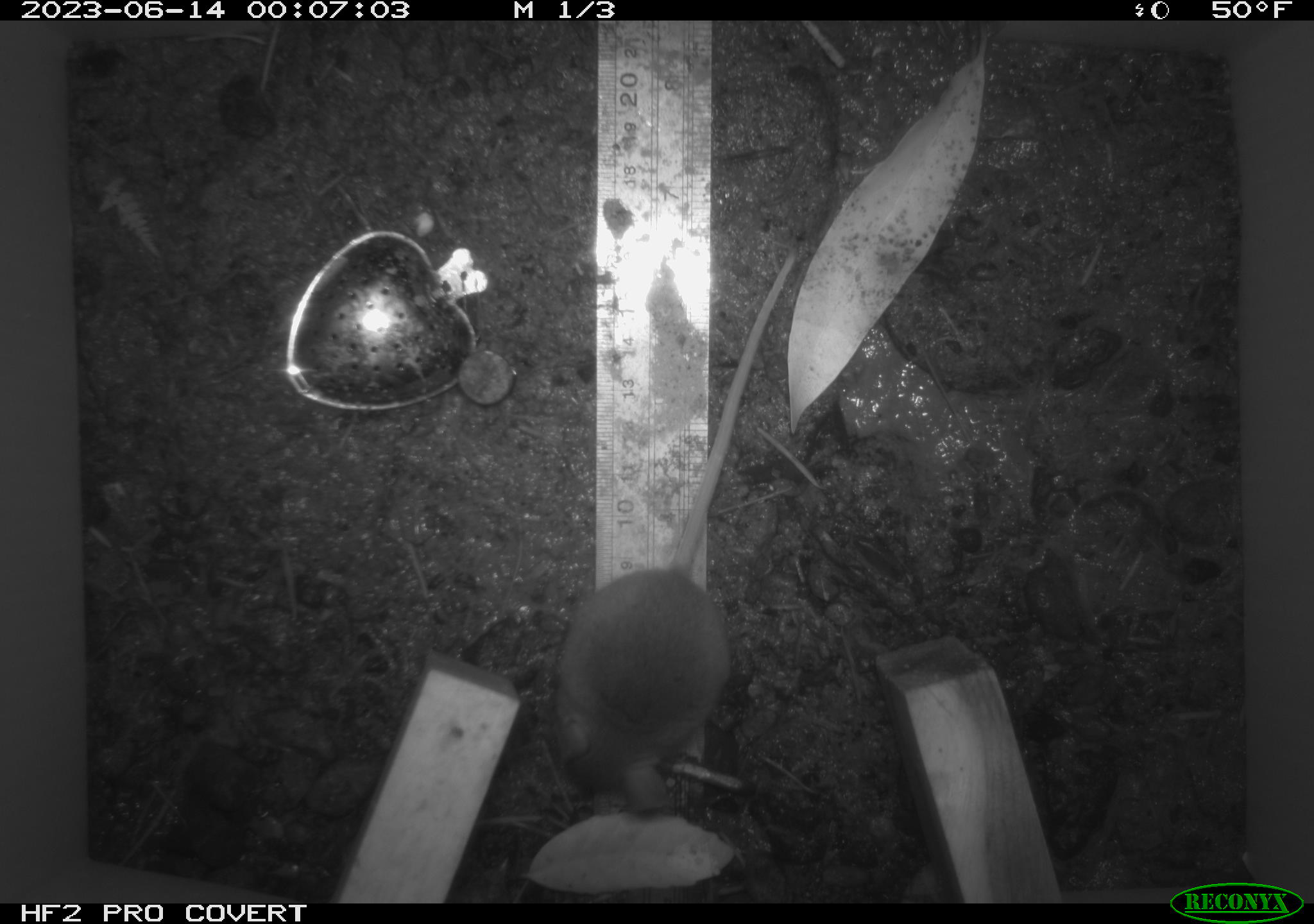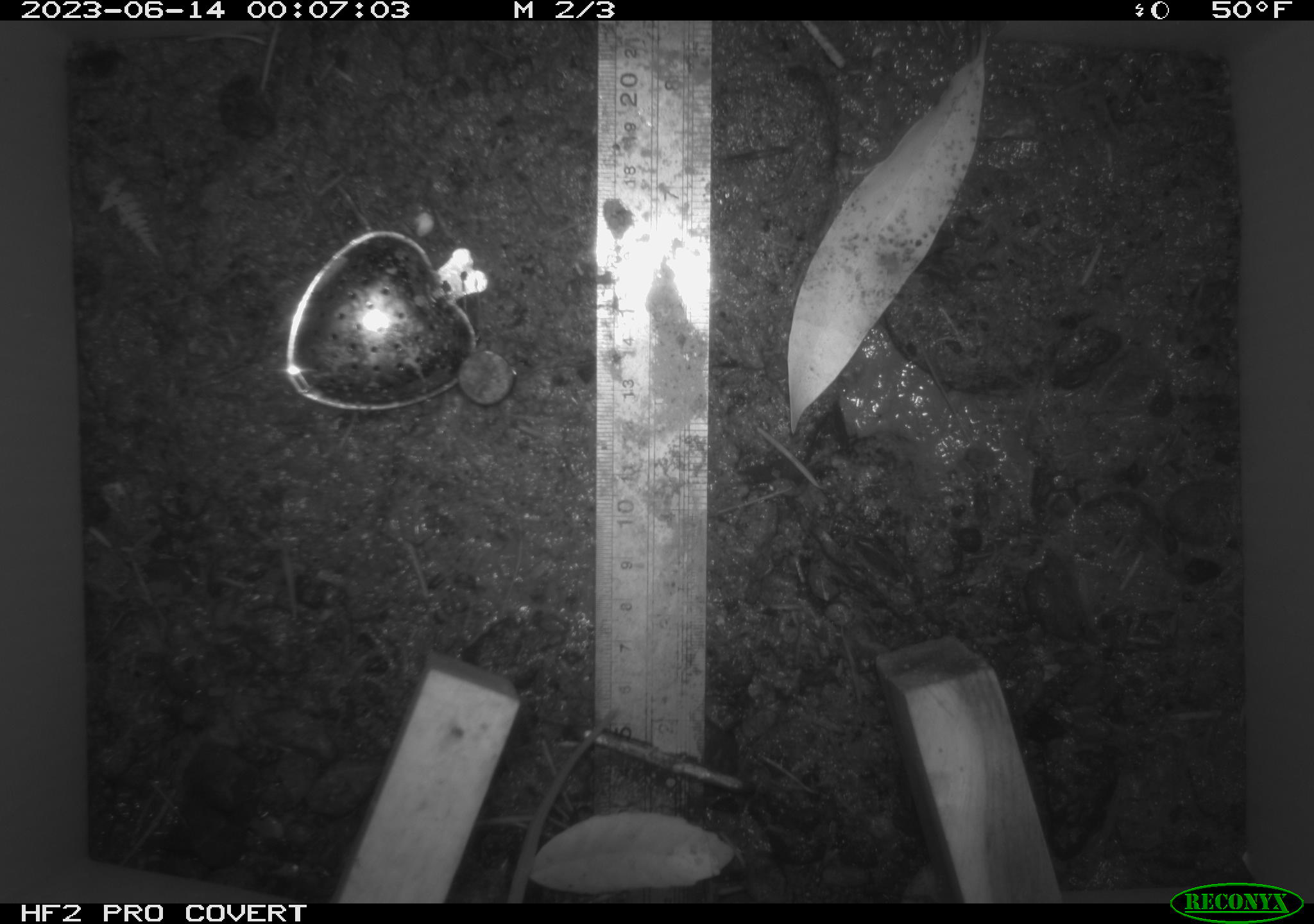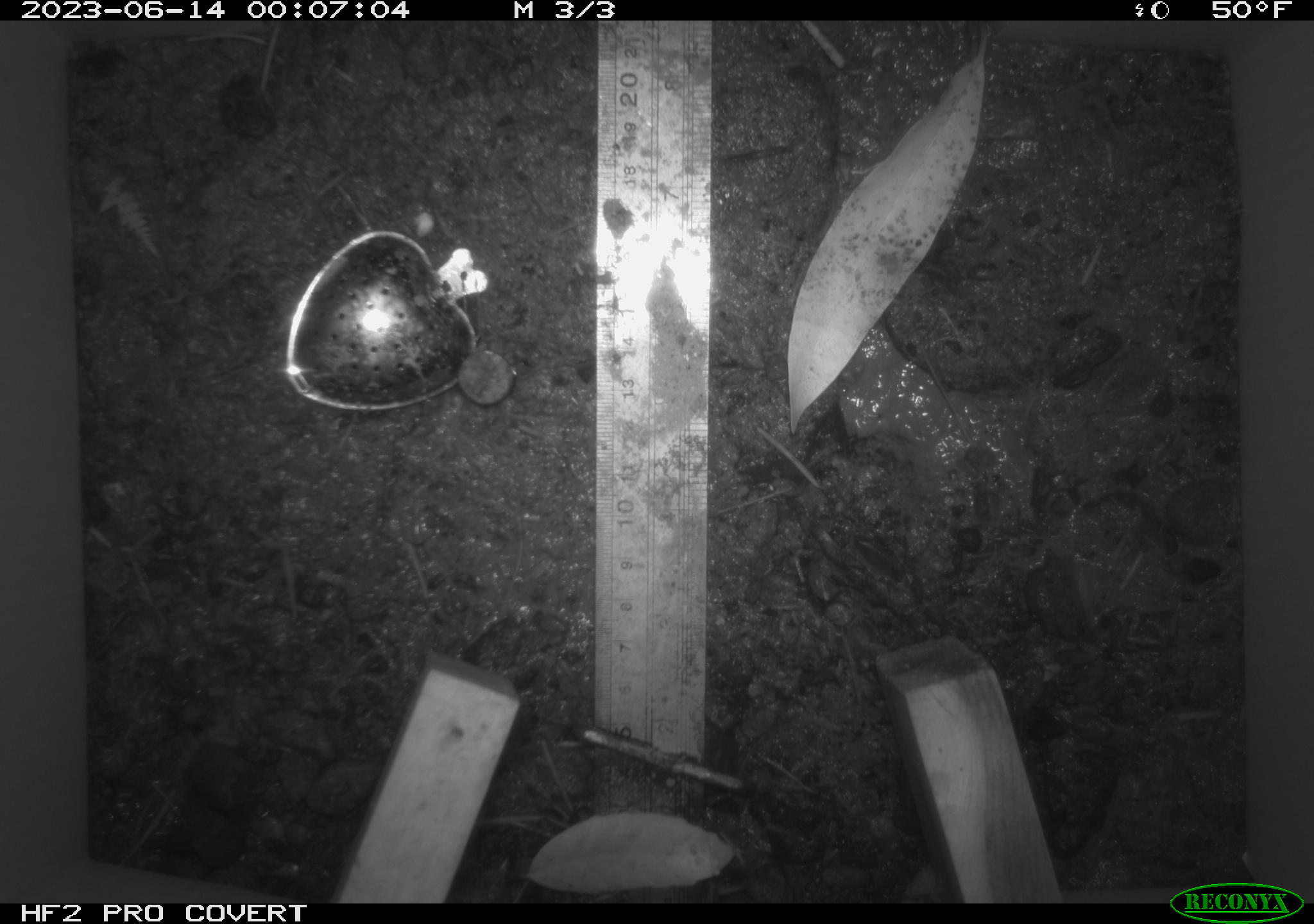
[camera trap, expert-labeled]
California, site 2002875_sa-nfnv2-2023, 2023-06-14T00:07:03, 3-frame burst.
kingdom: Animalia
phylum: Chordata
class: Mammalia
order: Rodentia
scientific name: Rodentia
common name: mouse species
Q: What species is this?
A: Mouse species (Rodentia).